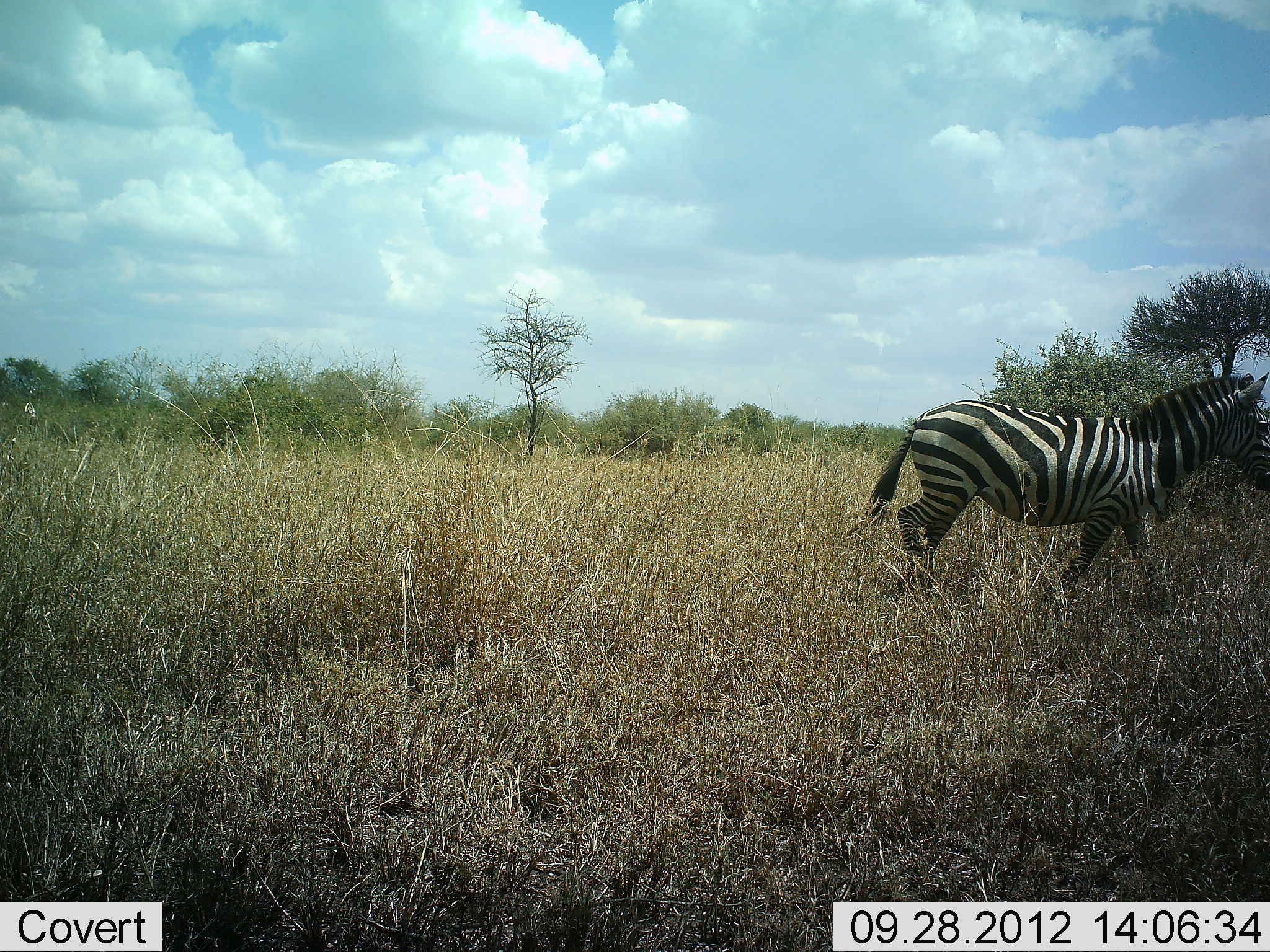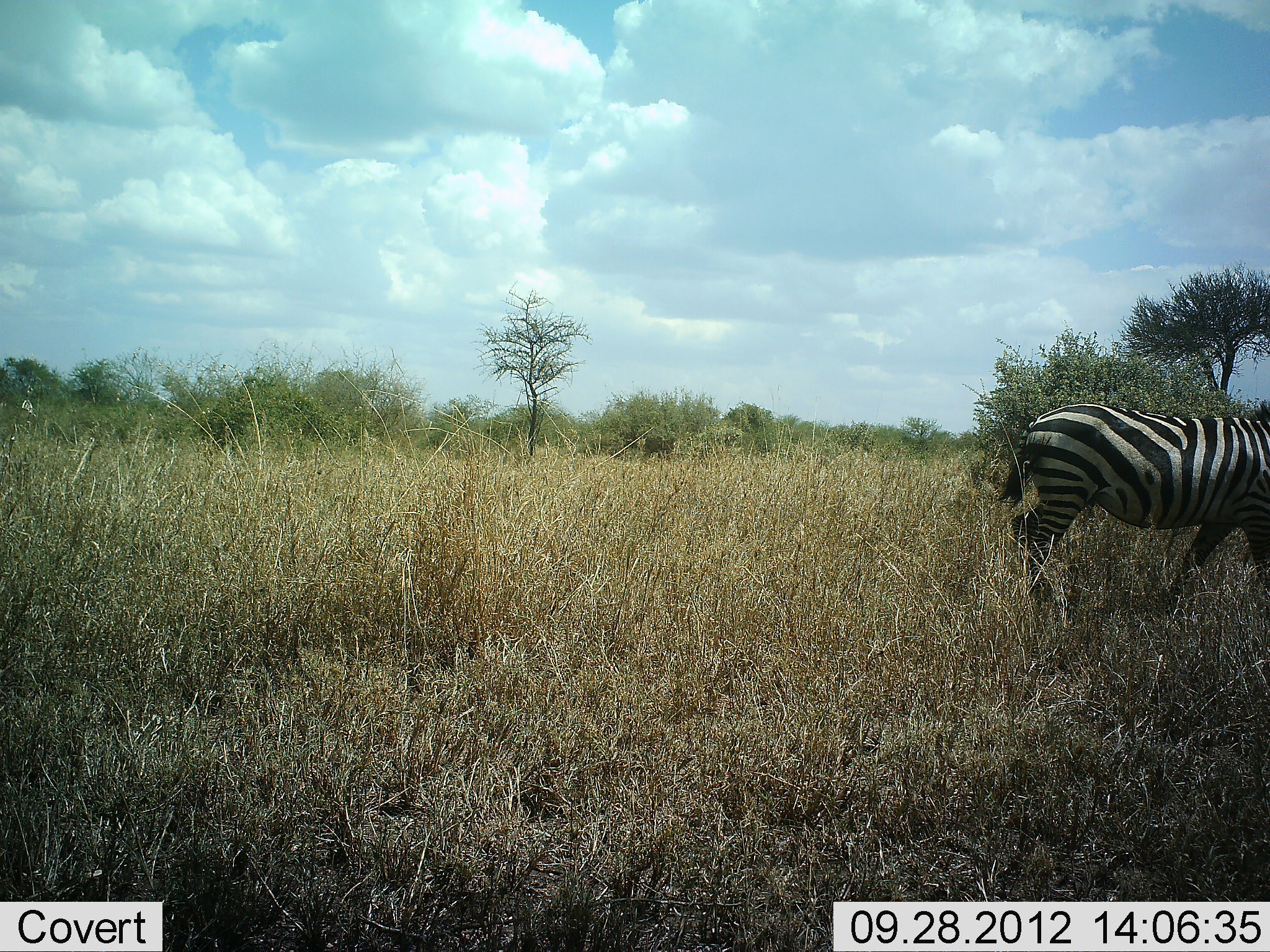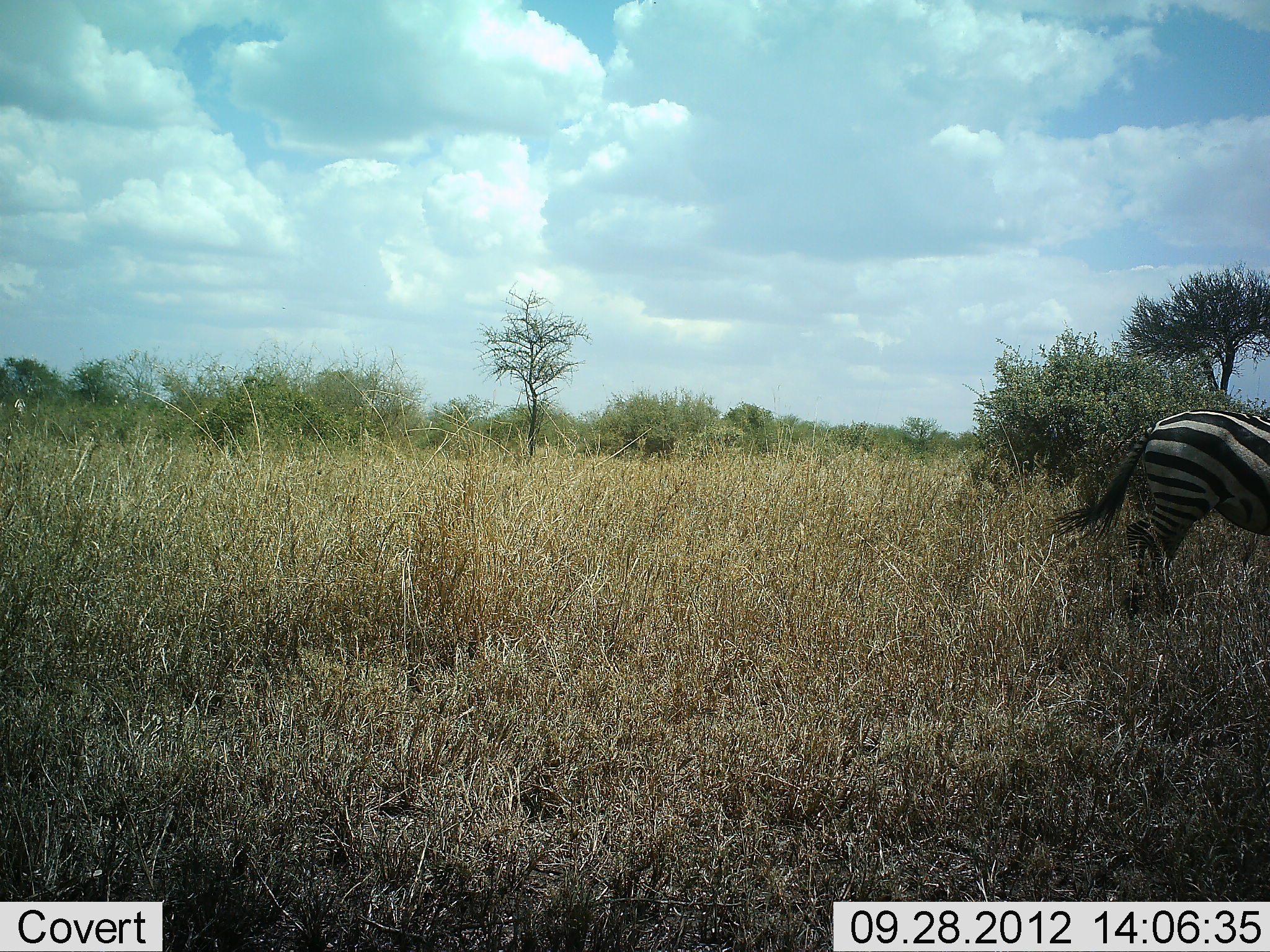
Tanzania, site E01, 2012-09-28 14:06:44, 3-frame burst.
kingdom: Animalia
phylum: Chordata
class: Mammalia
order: Perissodactyla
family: Equidae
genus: Equus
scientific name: Equus quagga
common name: plains zebra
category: zebra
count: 1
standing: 0%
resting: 0%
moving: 100%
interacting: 0%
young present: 0%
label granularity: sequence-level